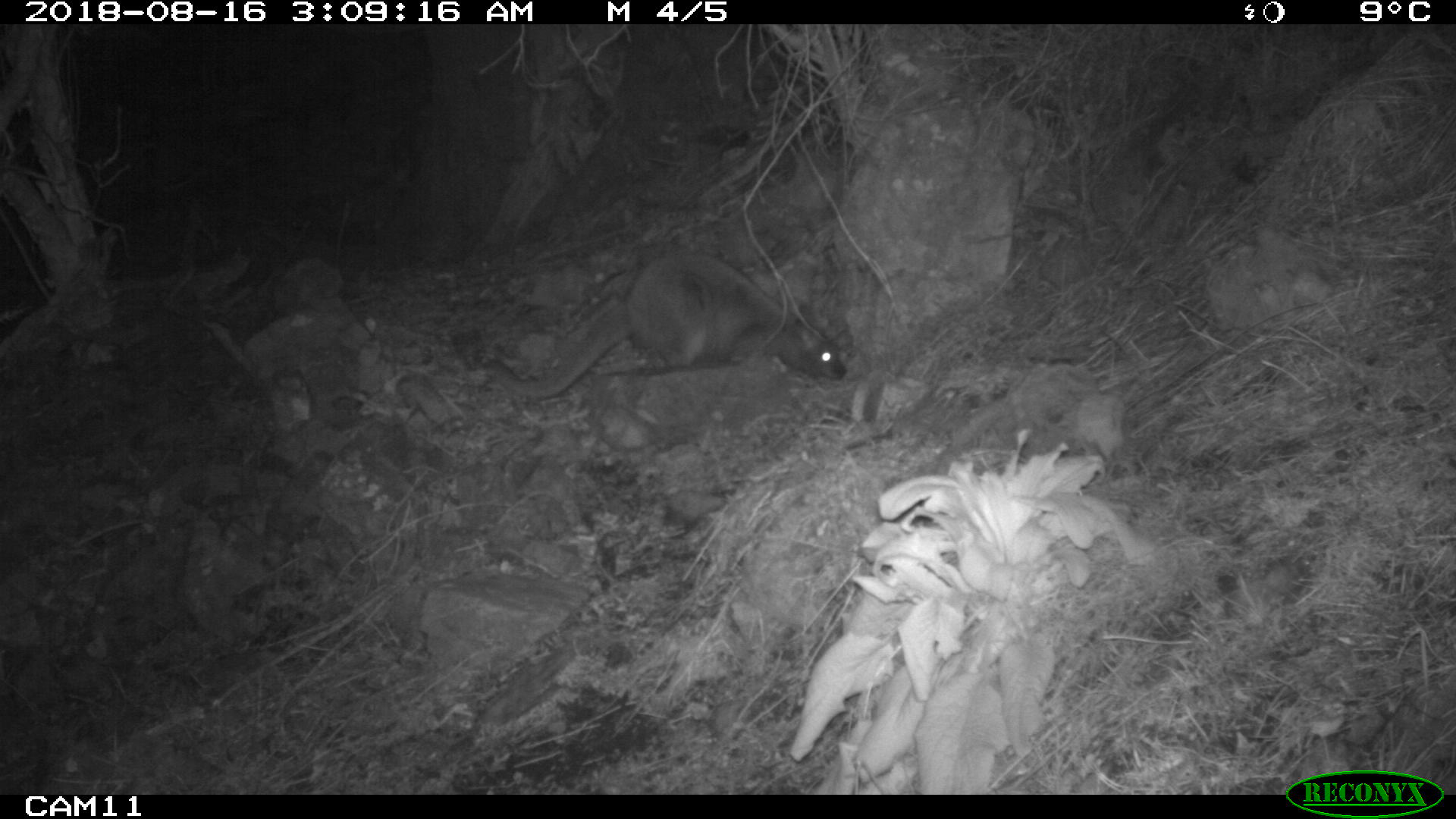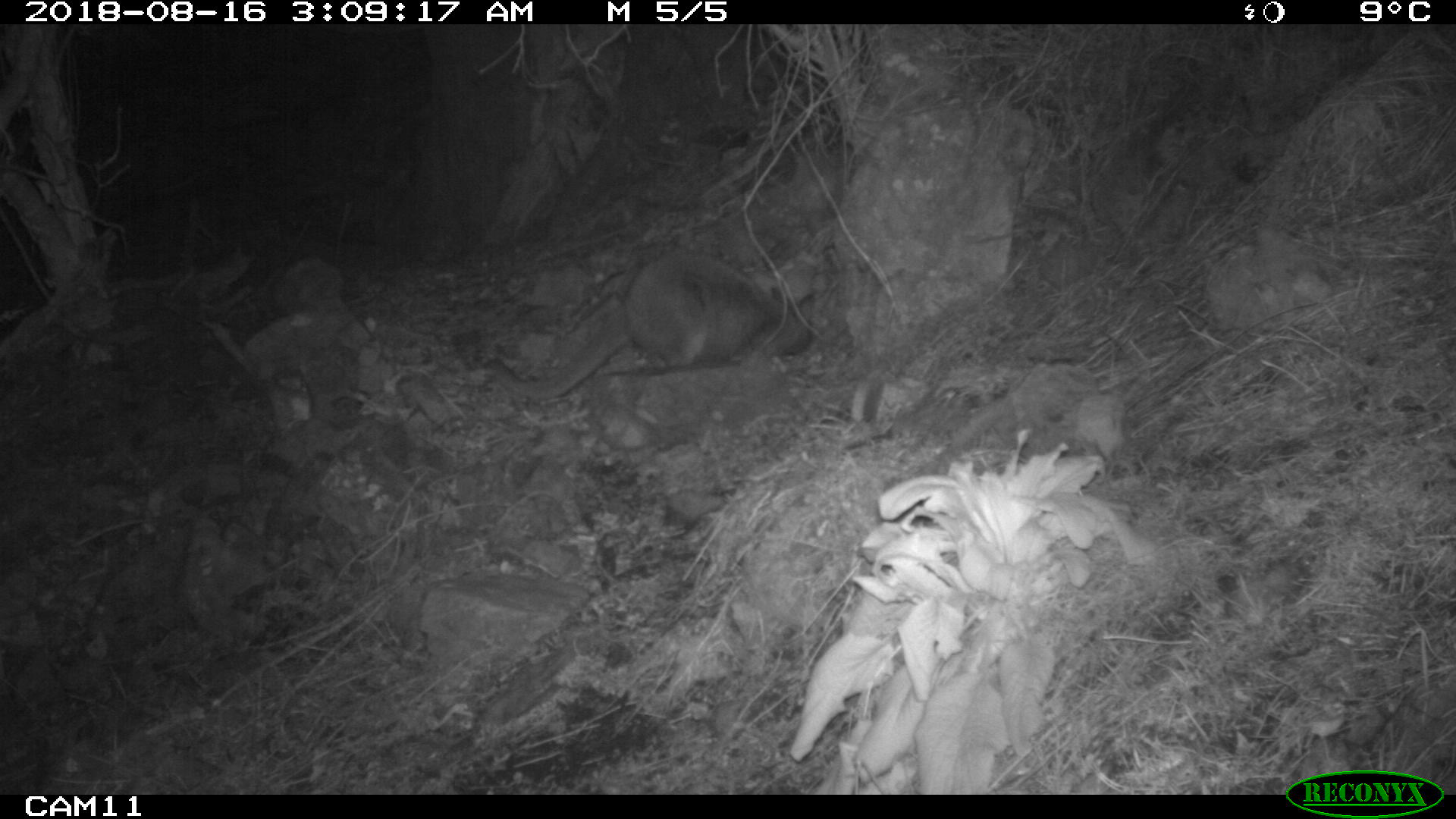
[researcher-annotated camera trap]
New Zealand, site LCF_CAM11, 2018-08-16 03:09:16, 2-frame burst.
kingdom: Animalia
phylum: Chordata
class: Mammalia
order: Diprotodontia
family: Macropodidae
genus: Notamacropus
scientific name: Notamacropus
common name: wallaby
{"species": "wallaby (Notamacropus)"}